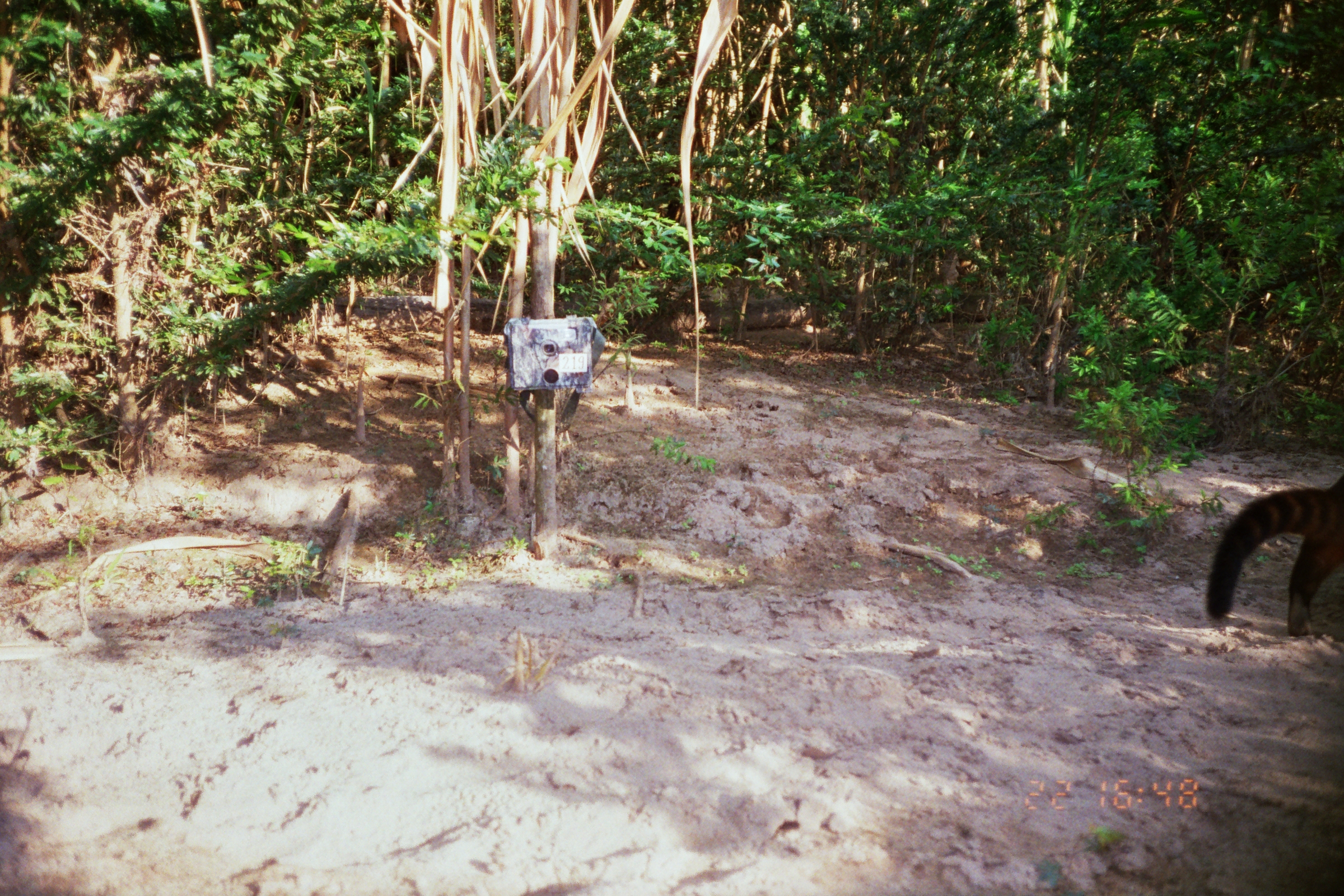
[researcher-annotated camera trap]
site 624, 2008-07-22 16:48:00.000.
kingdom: Animalia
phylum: Chordata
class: Mammalia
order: Carnivora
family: Procyonidae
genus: Nasua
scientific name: Nasua nasua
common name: south american coati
Nasua nasua (south american coati).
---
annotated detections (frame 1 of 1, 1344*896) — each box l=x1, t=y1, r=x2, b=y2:
nasua nasua: l=1203, t=469, r=1342, b=638